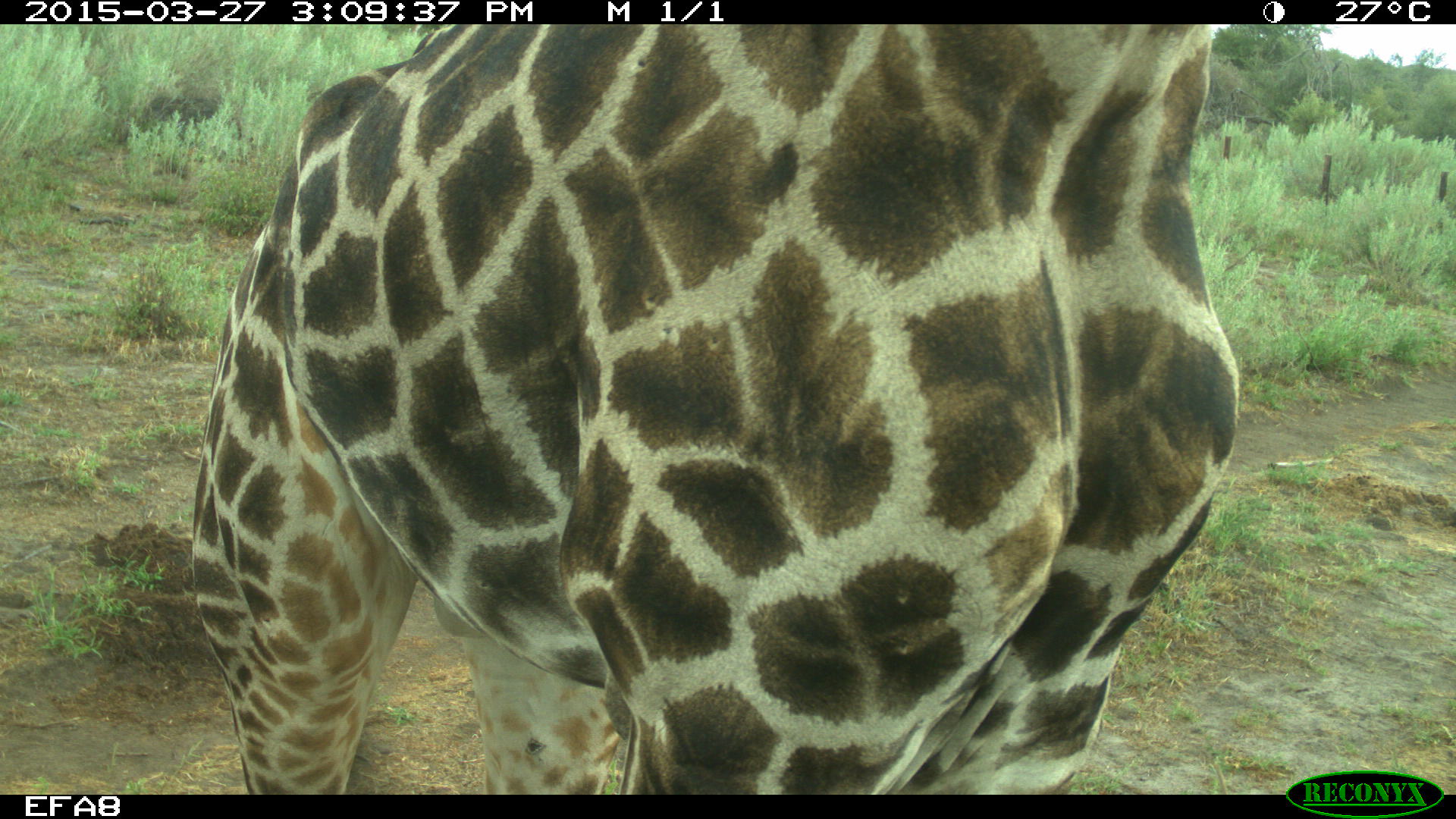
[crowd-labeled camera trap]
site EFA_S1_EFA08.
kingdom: Animalia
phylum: Chordata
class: Mammalia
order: Artiodactyla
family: Giraffidae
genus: Giraffa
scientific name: Giraffa camelopardalis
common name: giraffe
Giraffe (Giraffa camelopardalis), count 1. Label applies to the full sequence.